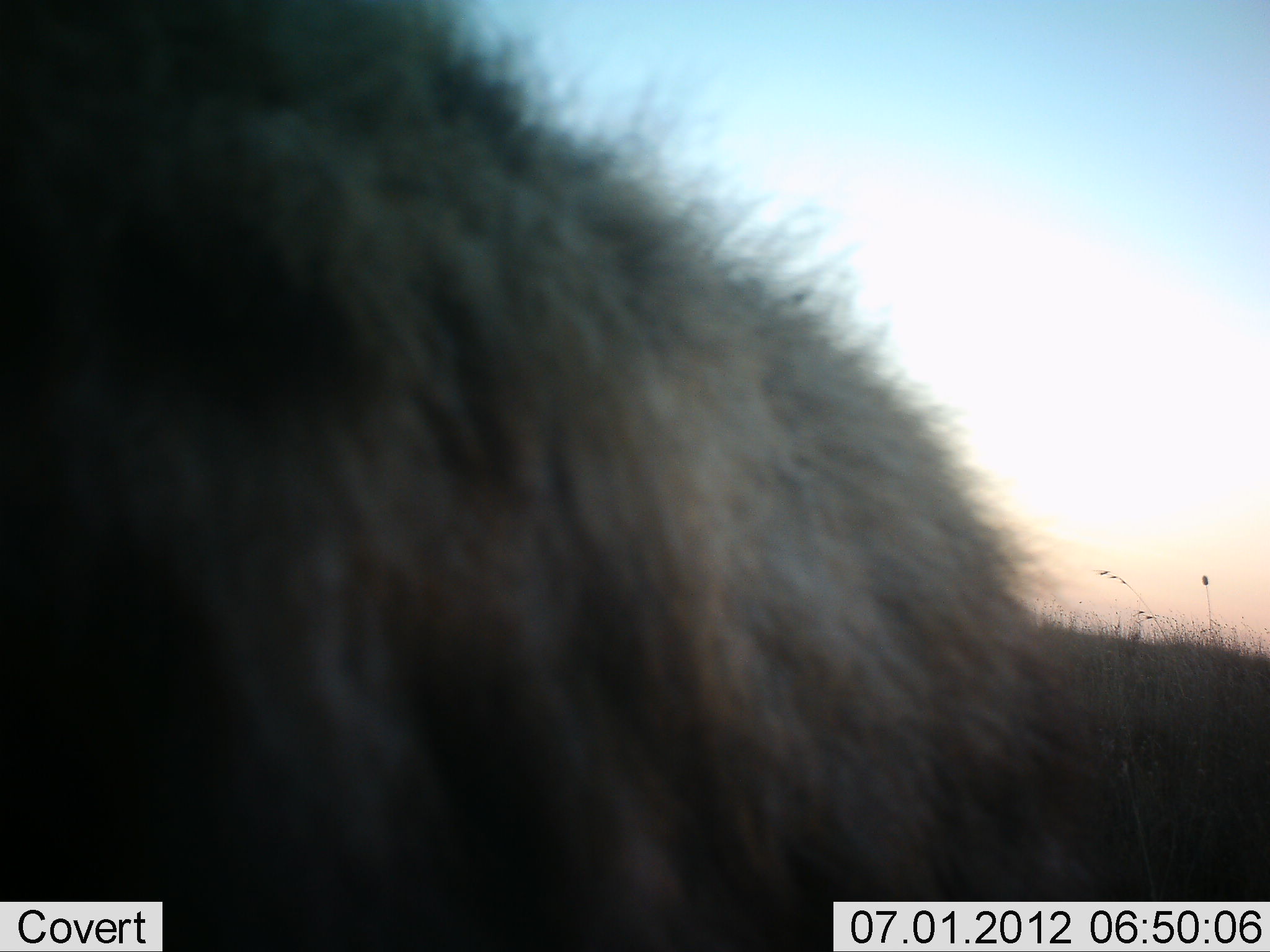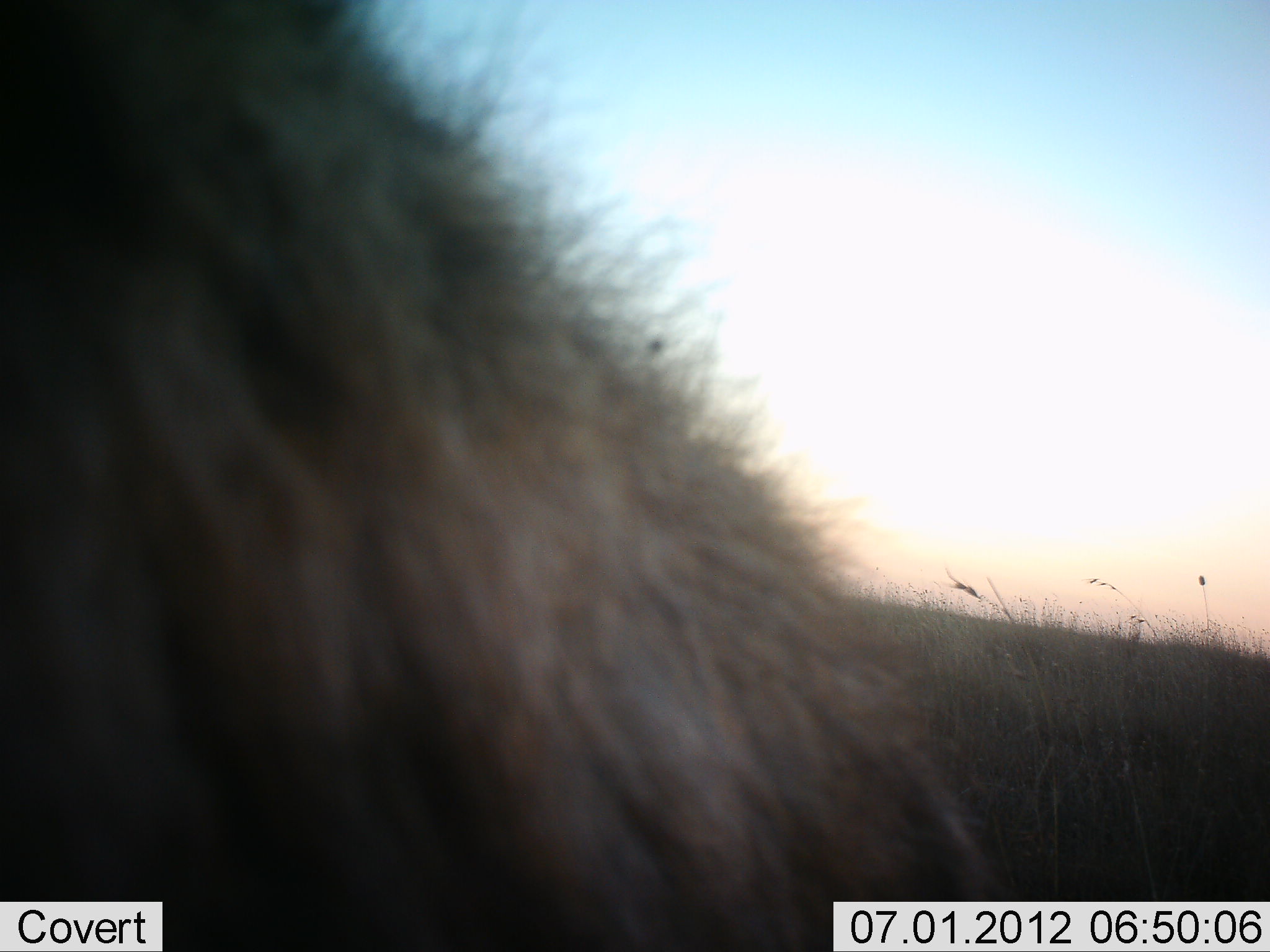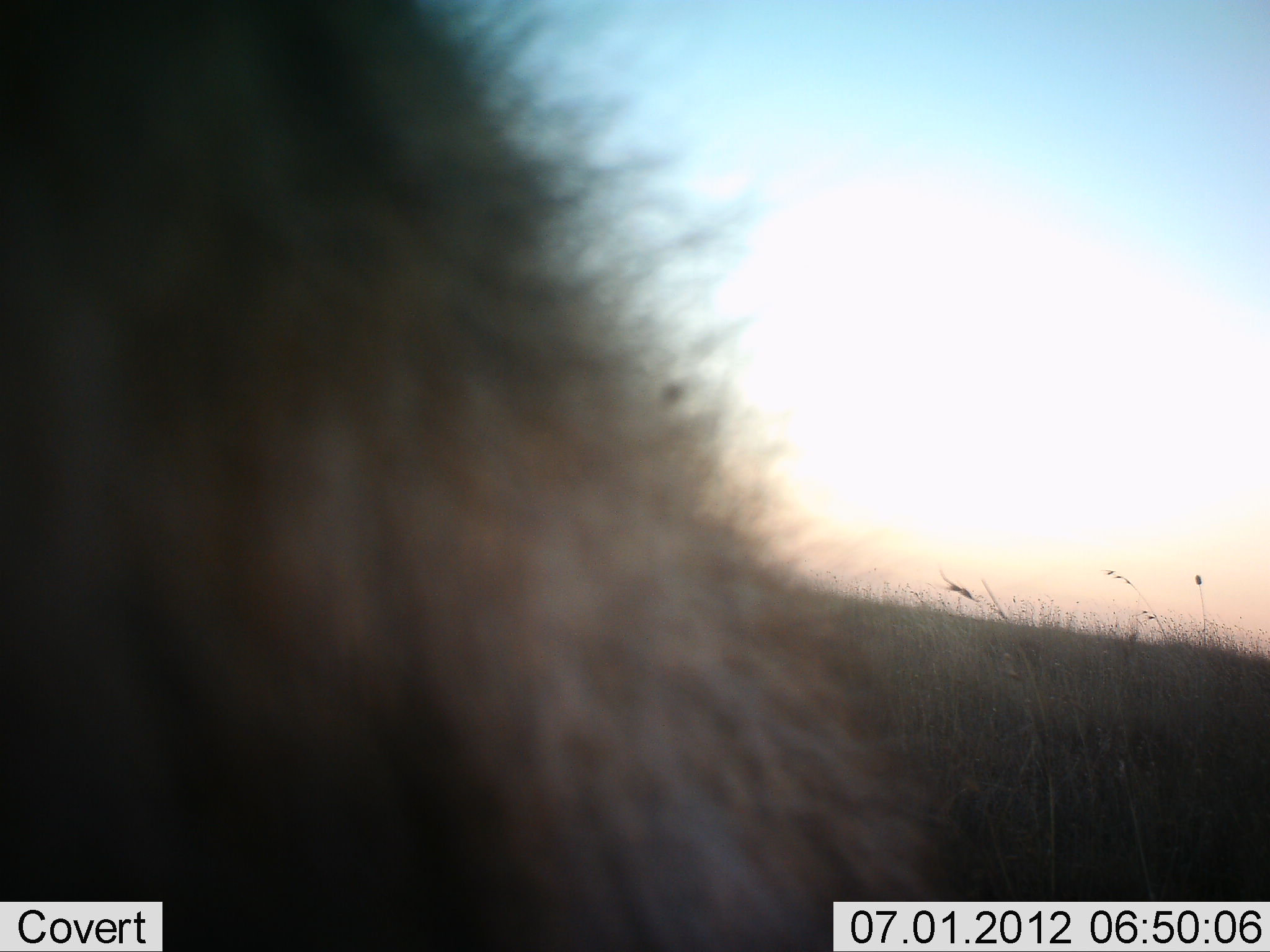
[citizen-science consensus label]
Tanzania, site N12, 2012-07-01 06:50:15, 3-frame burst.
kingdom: Animalia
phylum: Chordata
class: Mammalia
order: Carnivora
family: Hyaenidae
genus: Crocuta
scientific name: Crocuta crocuta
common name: spotted hyena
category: hyenaspotted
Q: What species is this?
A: Hyenaspotted (spotted hyena) (Crocuta crocuta).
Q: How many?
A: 1.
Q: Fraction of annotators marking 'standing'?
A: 57%.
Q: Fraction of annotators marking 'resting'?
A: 0%.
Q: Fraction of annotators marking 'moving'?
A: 29%.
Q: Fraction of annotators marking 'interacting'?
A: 14%.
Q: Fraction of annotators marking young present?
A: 0%.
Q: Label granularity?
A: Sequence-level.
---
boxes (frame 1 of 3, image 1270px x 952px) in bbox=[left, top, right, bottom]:
animal: bbox=[0, 0, 1108, 952]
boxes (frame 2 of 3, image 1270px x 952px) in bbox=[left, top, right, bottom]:
animal: bbox=[1, 1, 1001, 952]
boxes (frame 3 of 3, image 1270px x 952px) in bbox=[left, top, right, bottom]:
animal: bbox=[1, 1, 953, 952]